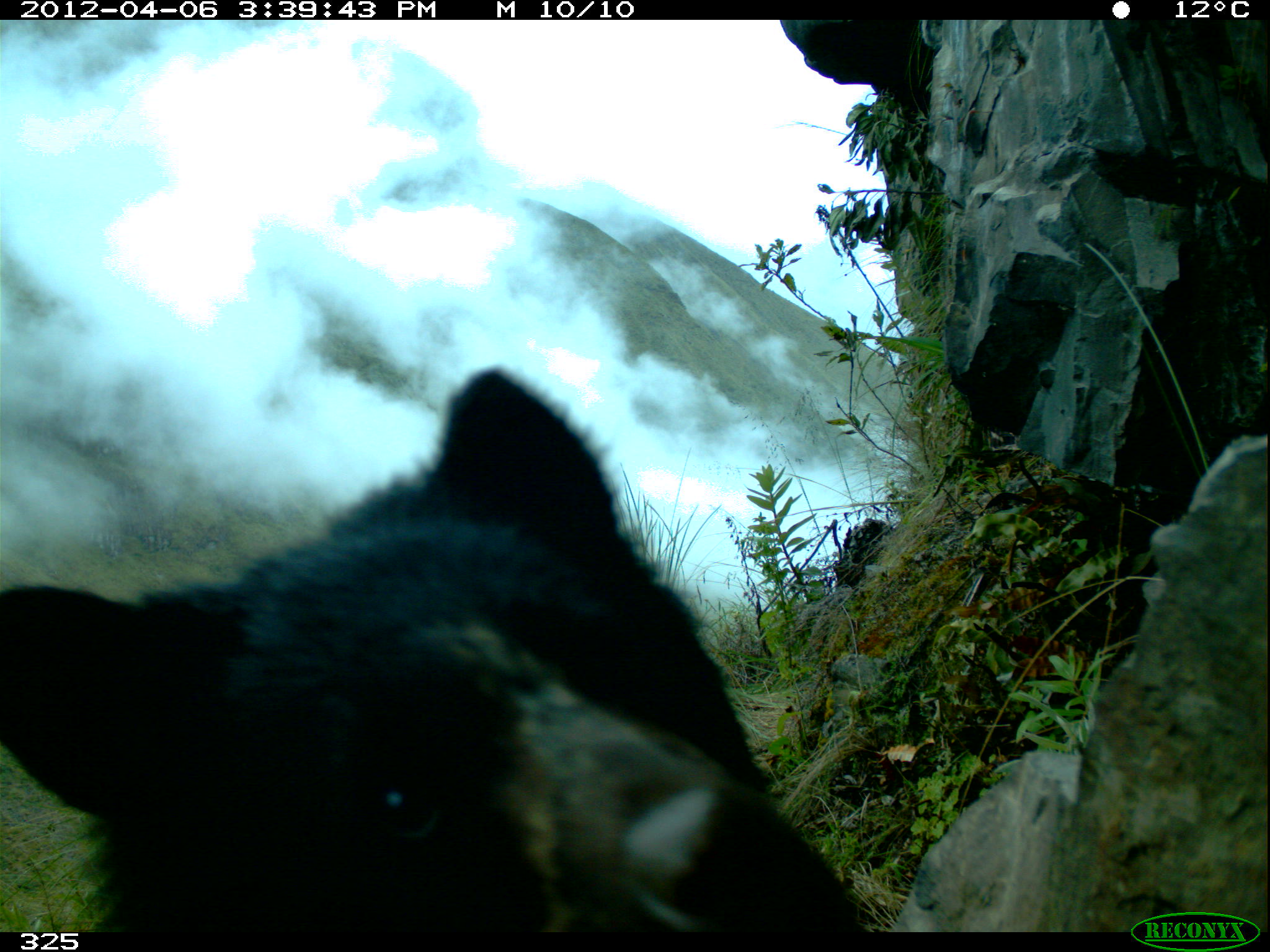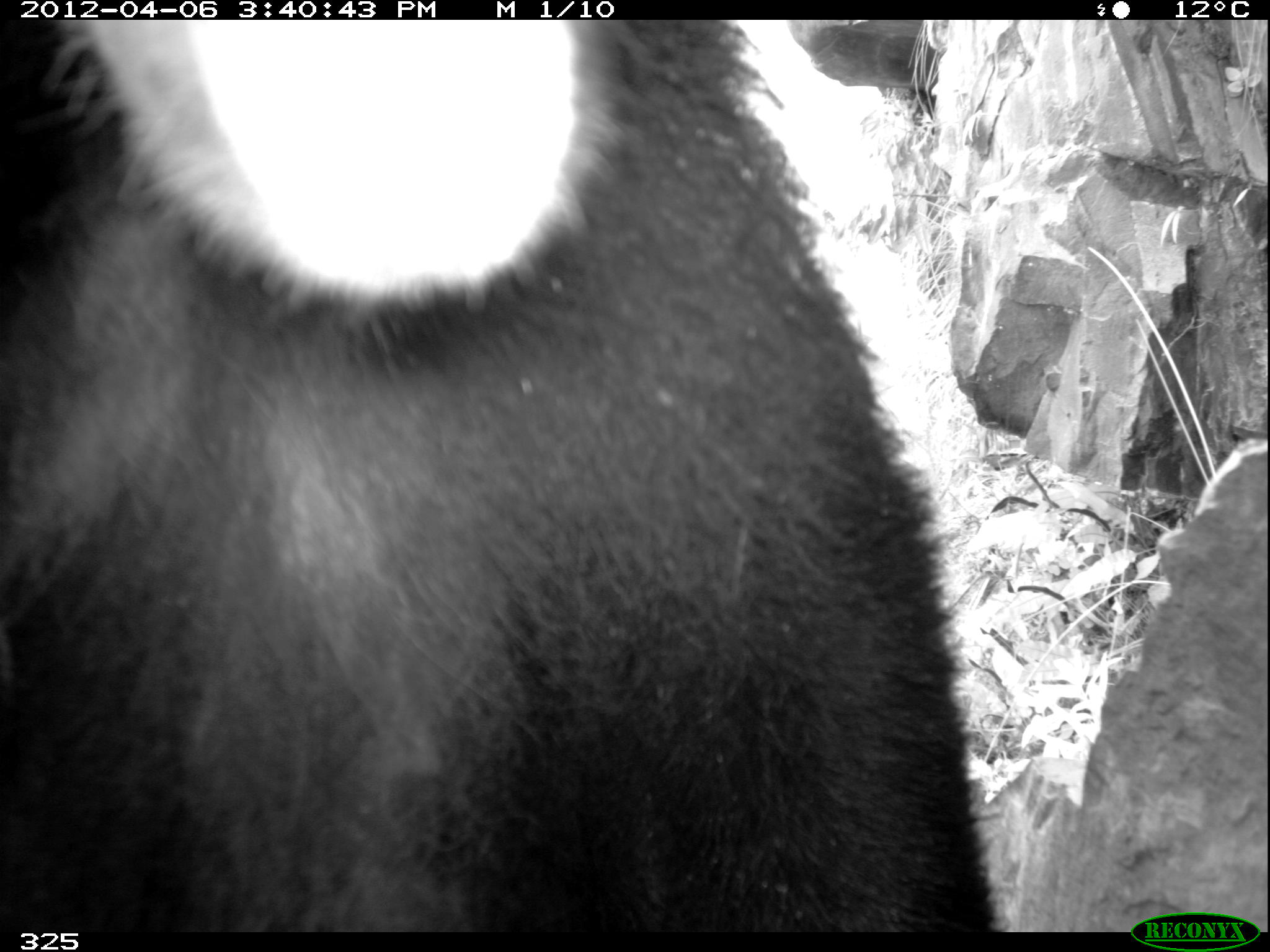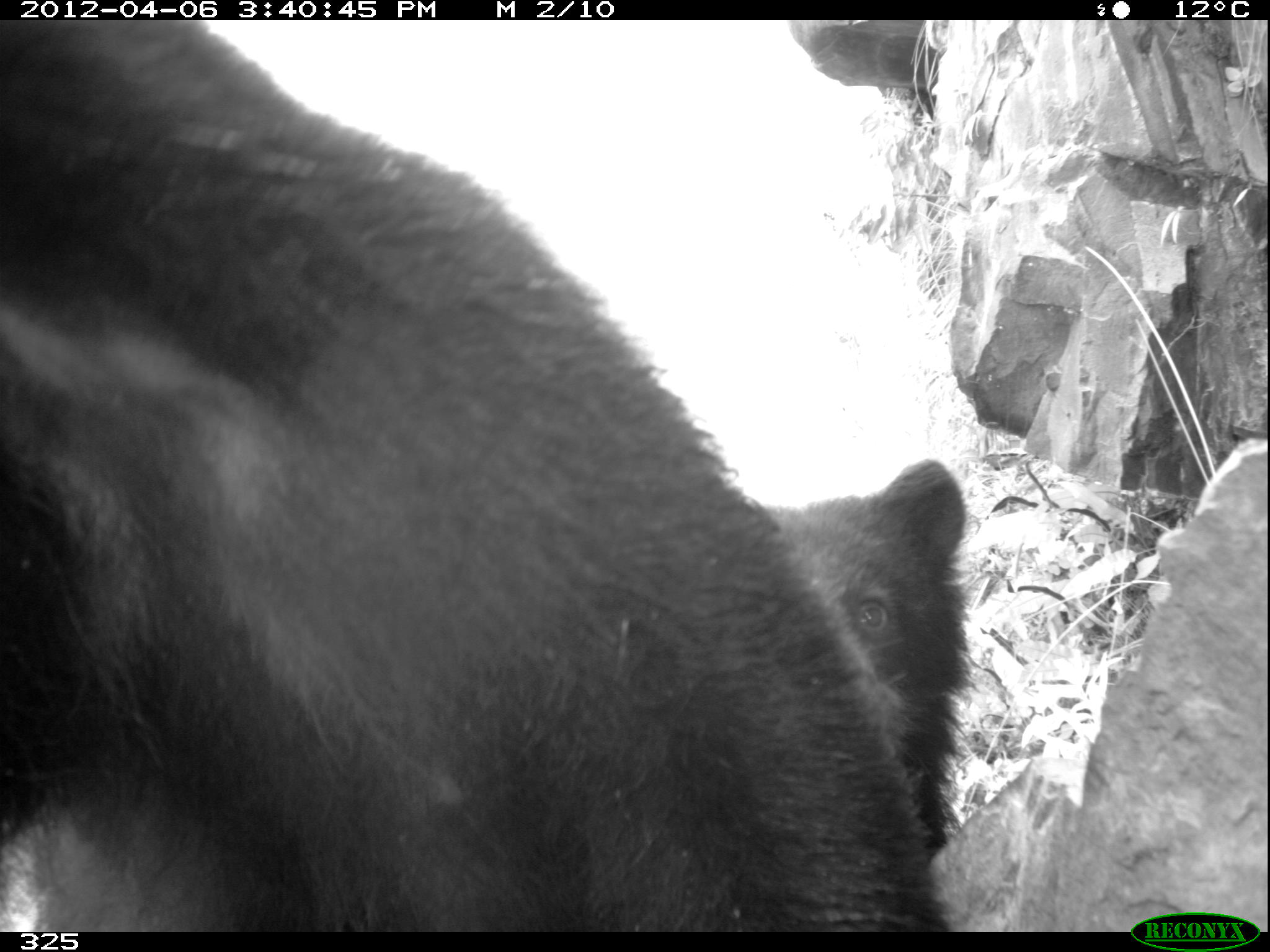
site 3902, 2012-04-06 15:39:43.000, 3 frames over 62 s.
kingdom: Animalia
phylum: Chordata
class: Mammalia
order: Carnivora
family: Ursidae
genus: Tremarctos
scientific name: Tremarctos ornatus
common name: spectacled bear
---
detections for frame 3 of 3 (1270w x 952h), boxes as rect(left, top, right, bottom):
tremarctos ornatus: rect(1, 16, 952, 930); rect(756, 458, 975, 854)